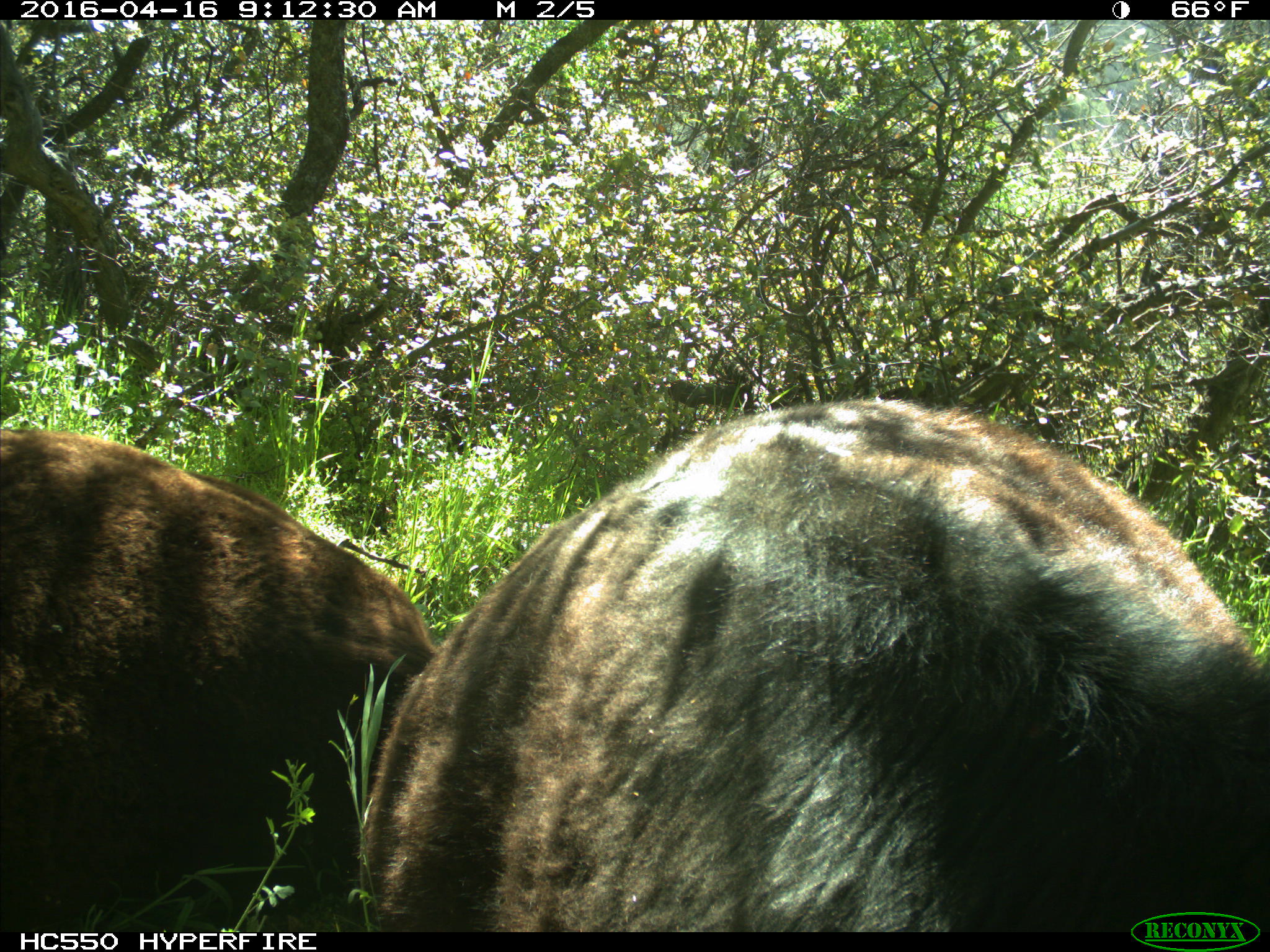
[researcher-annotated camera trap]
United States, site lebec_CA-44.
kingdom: Animalia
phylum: Chordata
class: Mammalia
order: Artiodactyla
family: Bovidae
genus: Bos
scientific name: Bos taurus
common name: domestic cow